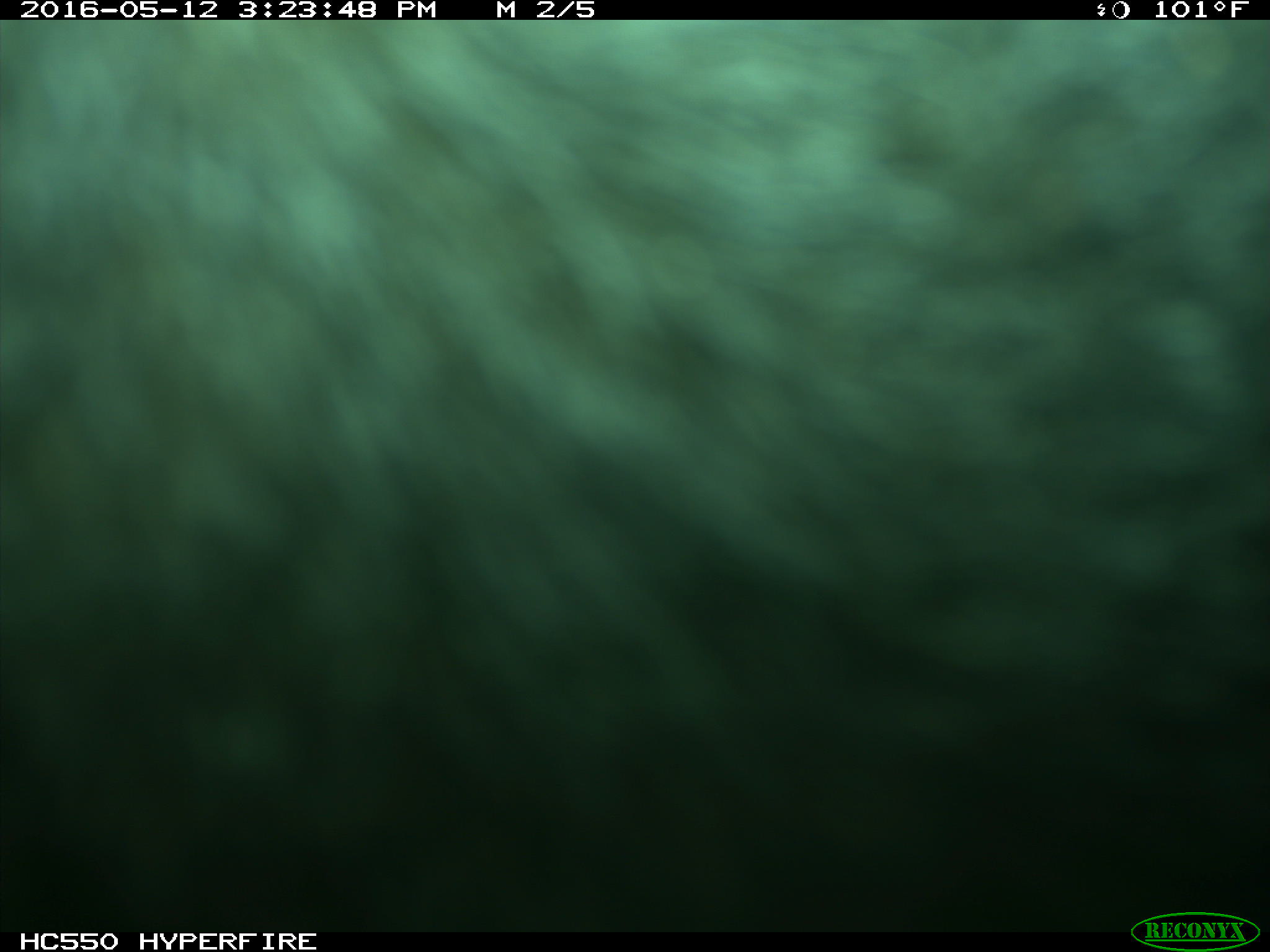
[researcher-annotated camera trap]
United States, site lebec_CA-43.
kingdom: Animalia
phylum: Chordata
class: Mammalia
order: Artiodactyla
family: Bovidae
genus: Bos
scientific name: Bos taurus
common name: domestic cow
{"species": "Bos taurus (domestic cow)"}